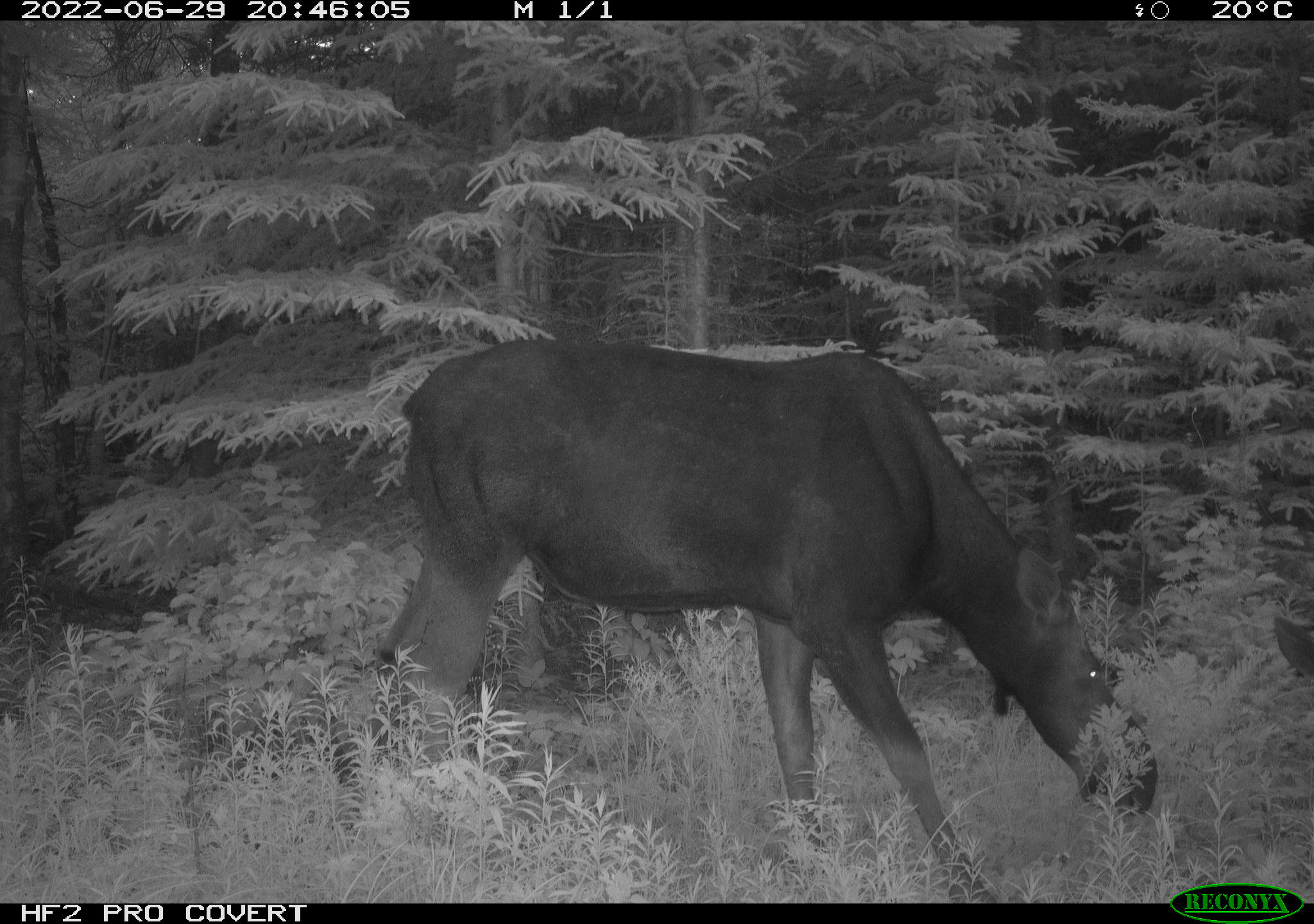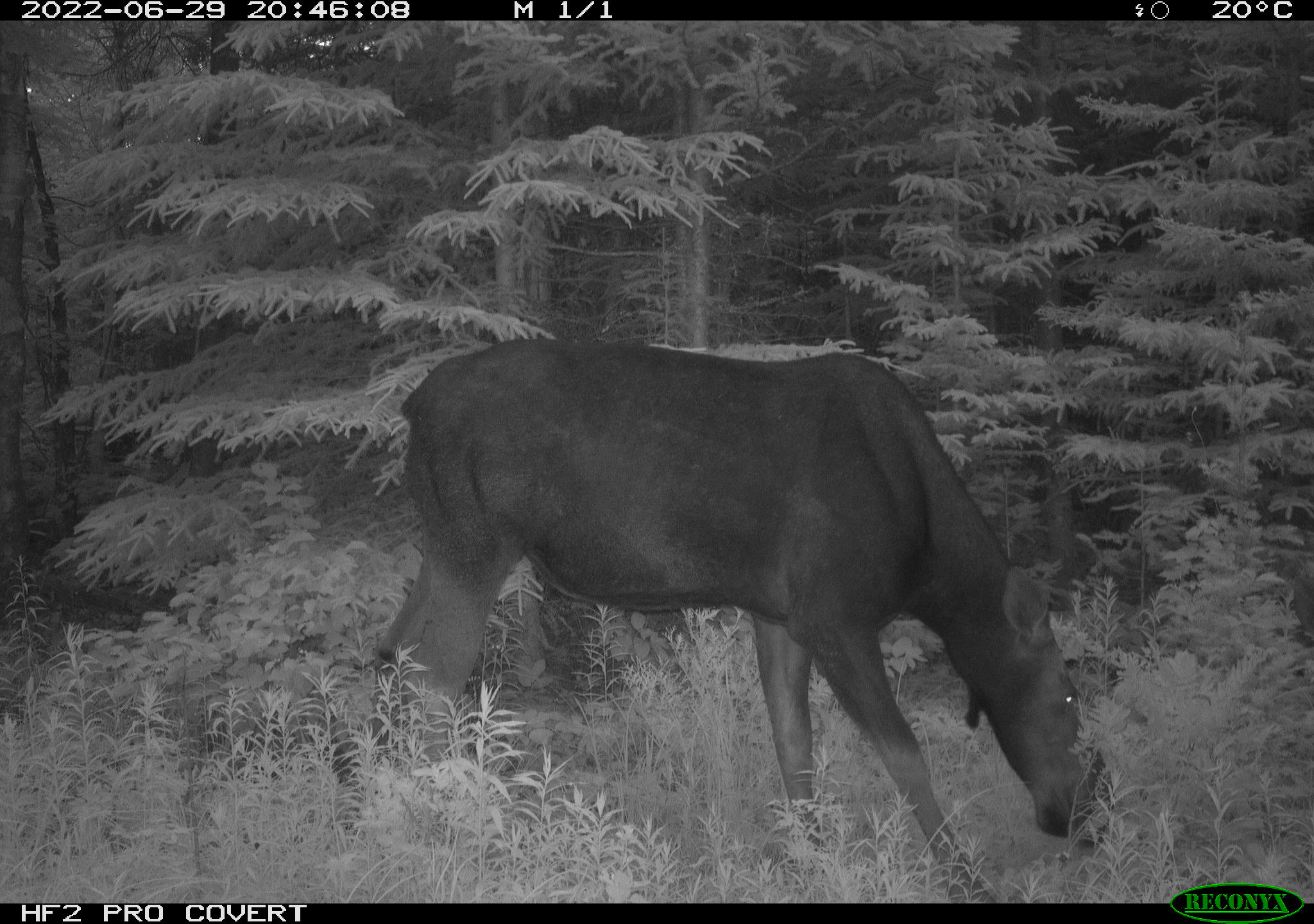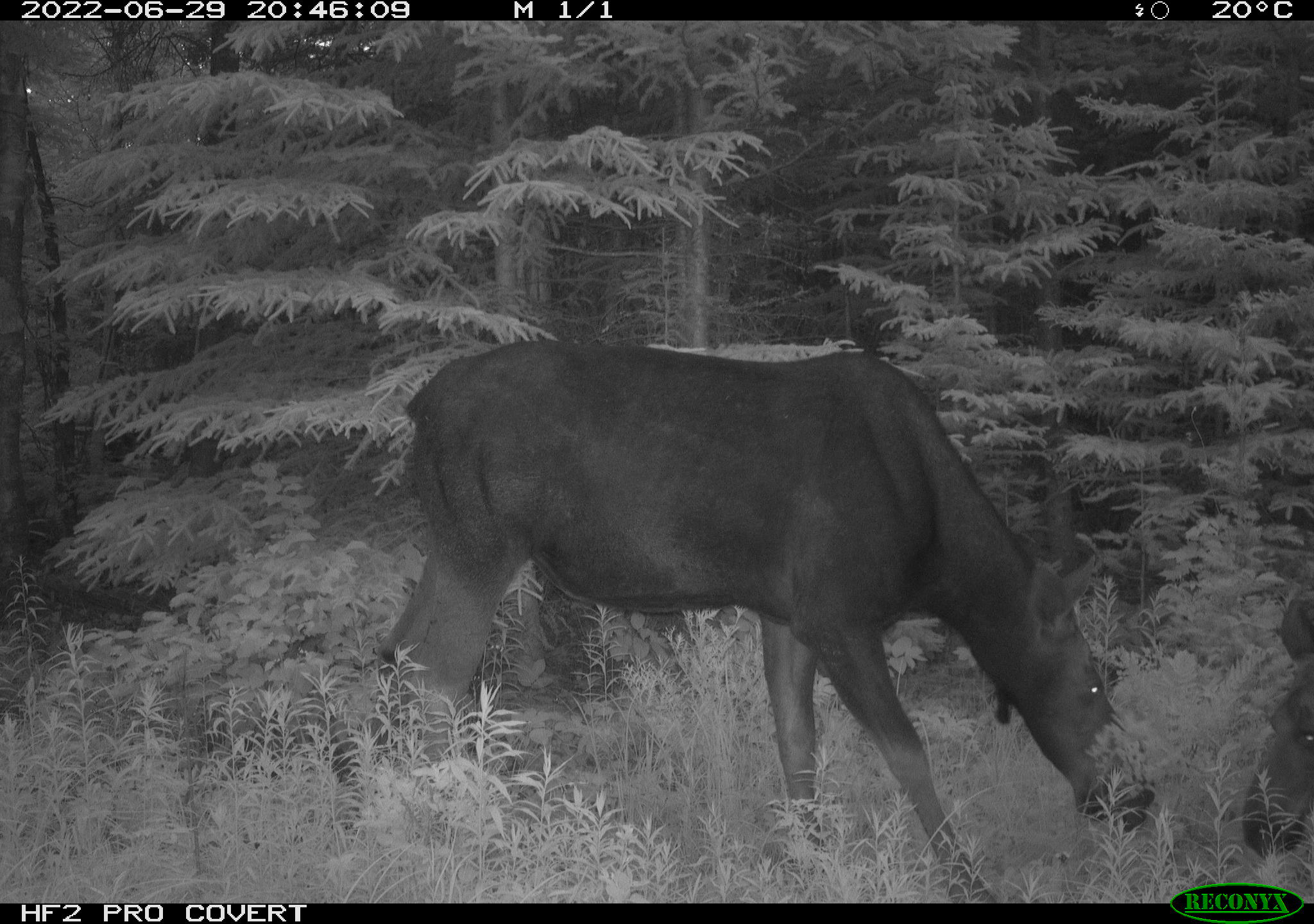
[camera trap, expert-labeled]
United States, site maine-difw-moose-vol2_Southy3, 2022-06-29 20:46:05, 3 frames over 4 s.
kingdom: Animalia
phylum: Chordata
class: Mammalia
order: Artiodactyla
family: Cervidae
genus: Alces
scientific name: Alces alces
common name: moose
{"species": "moose (Alces alces)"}